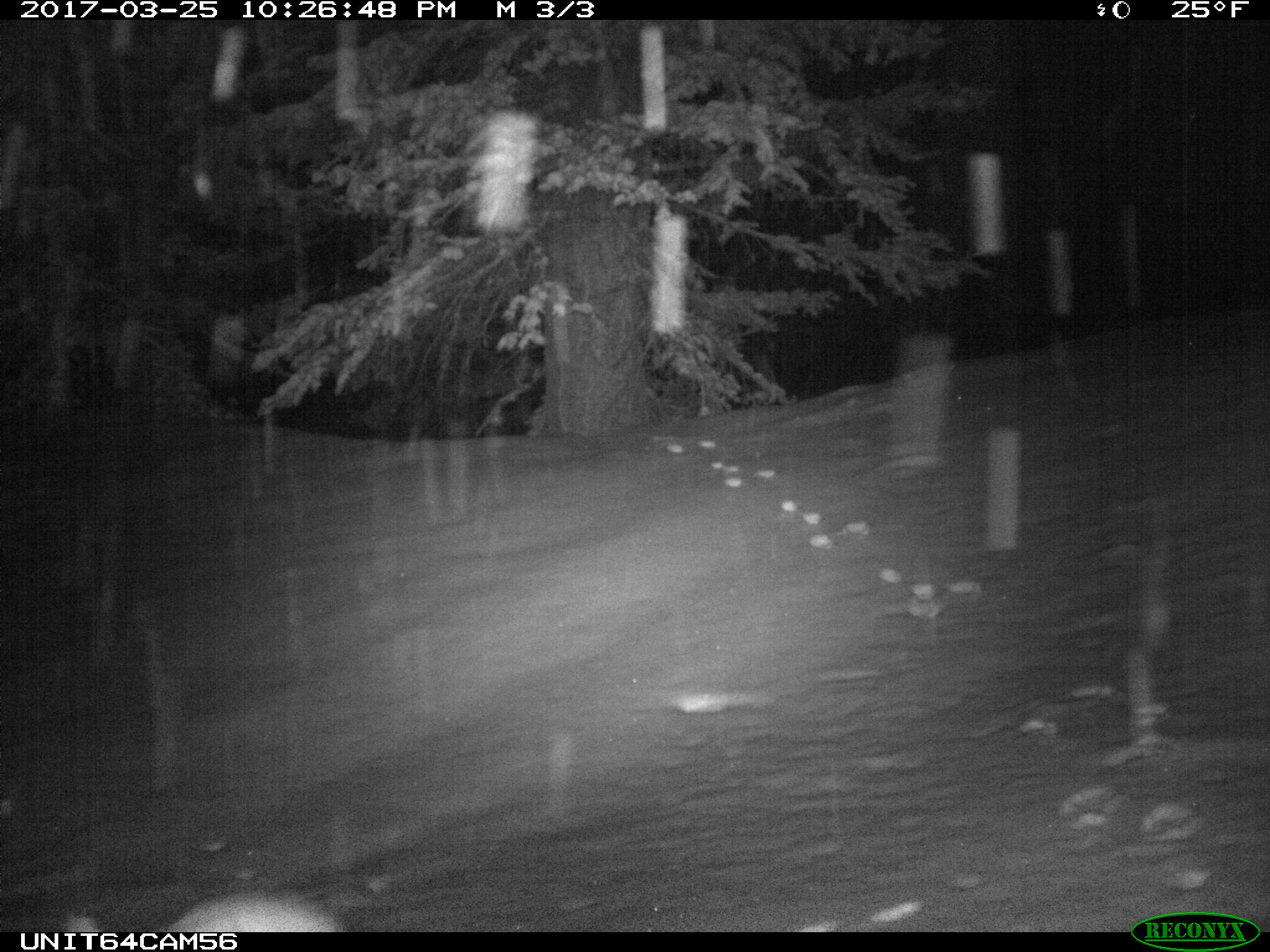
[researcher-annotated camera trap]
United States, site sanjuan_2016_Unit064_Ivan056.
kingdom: Animalia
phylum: Chordata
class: Mammalia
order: Lagomorpha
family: Leporidae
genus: Lepus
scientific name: Lepus americanus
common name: snowshoe hare